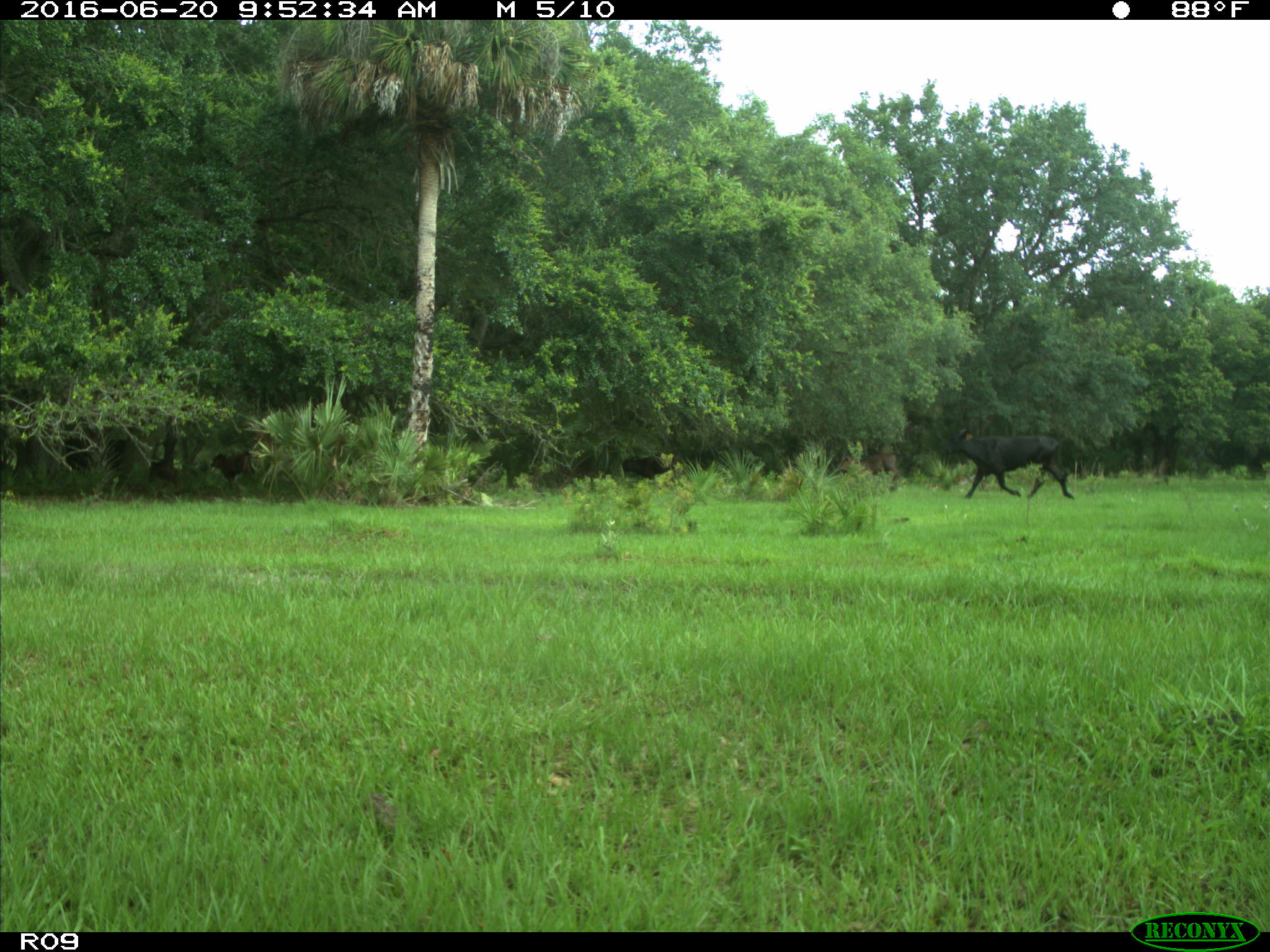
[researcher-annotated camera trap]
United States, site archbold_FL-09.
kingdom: Animalia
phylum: Chordata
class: Mammalia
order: Artiodactyla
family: Bovidae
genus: Bos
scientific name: Bos taurus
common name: domestic cow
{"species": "Bos taurus (domestic cow)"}